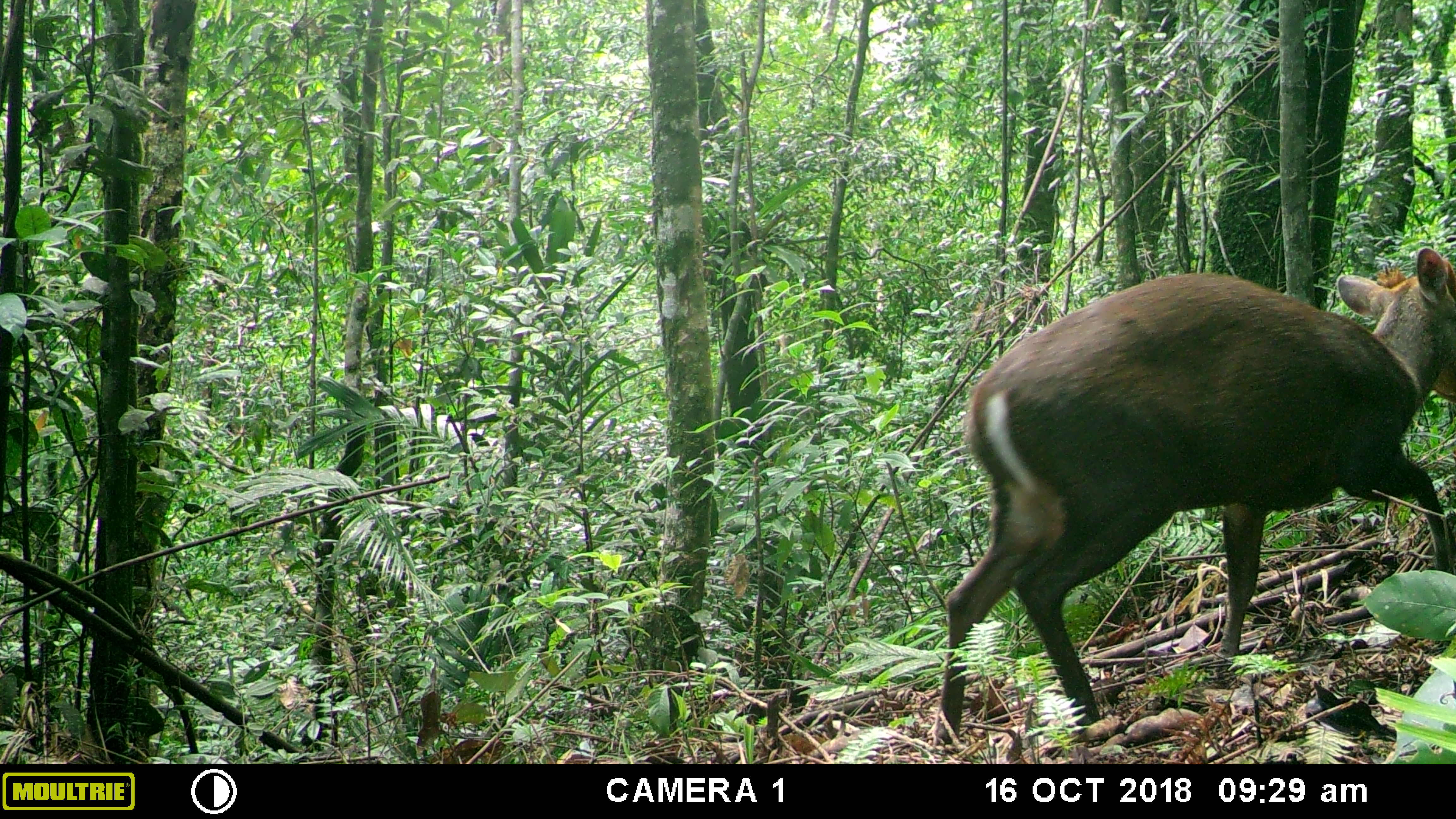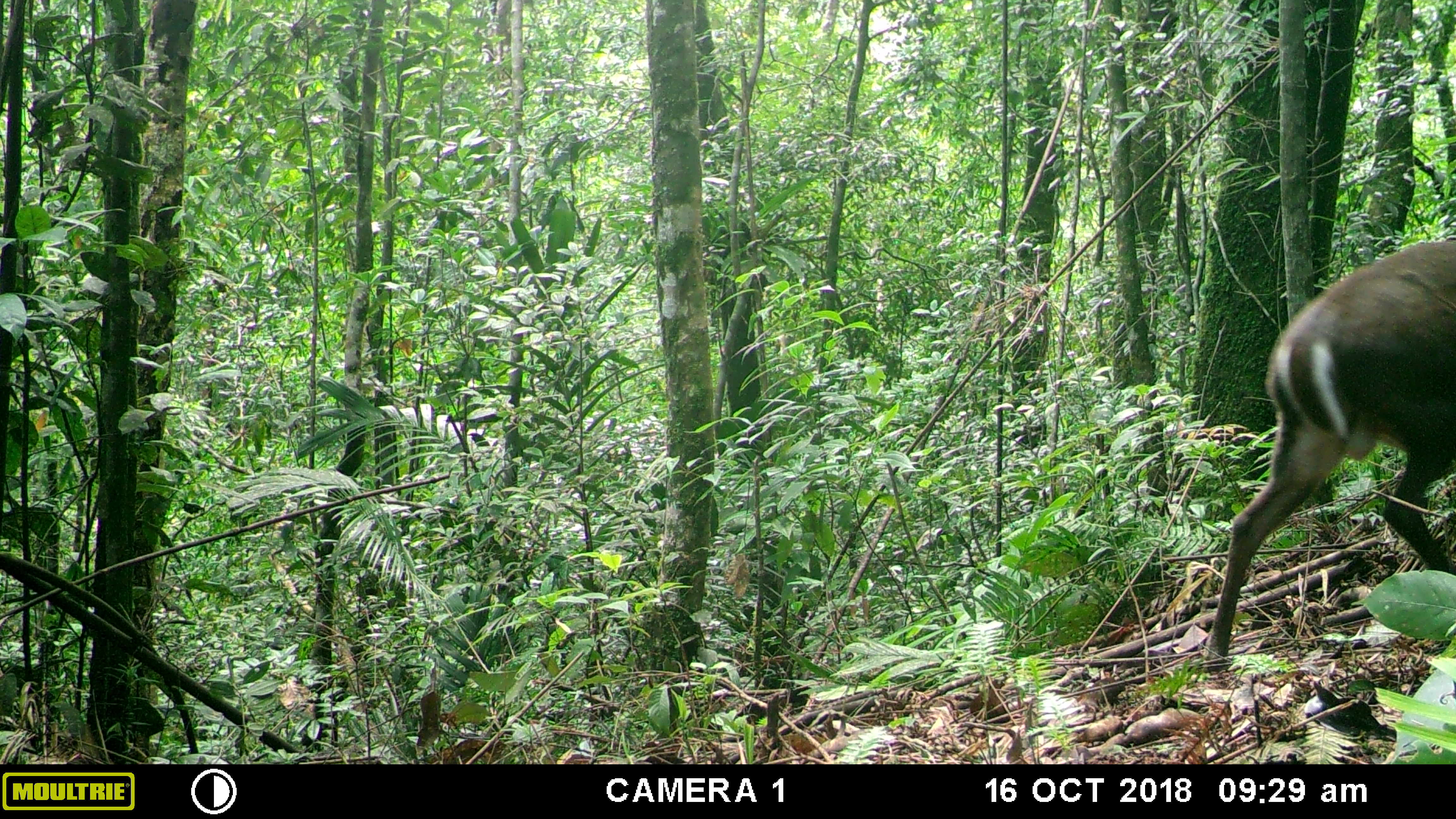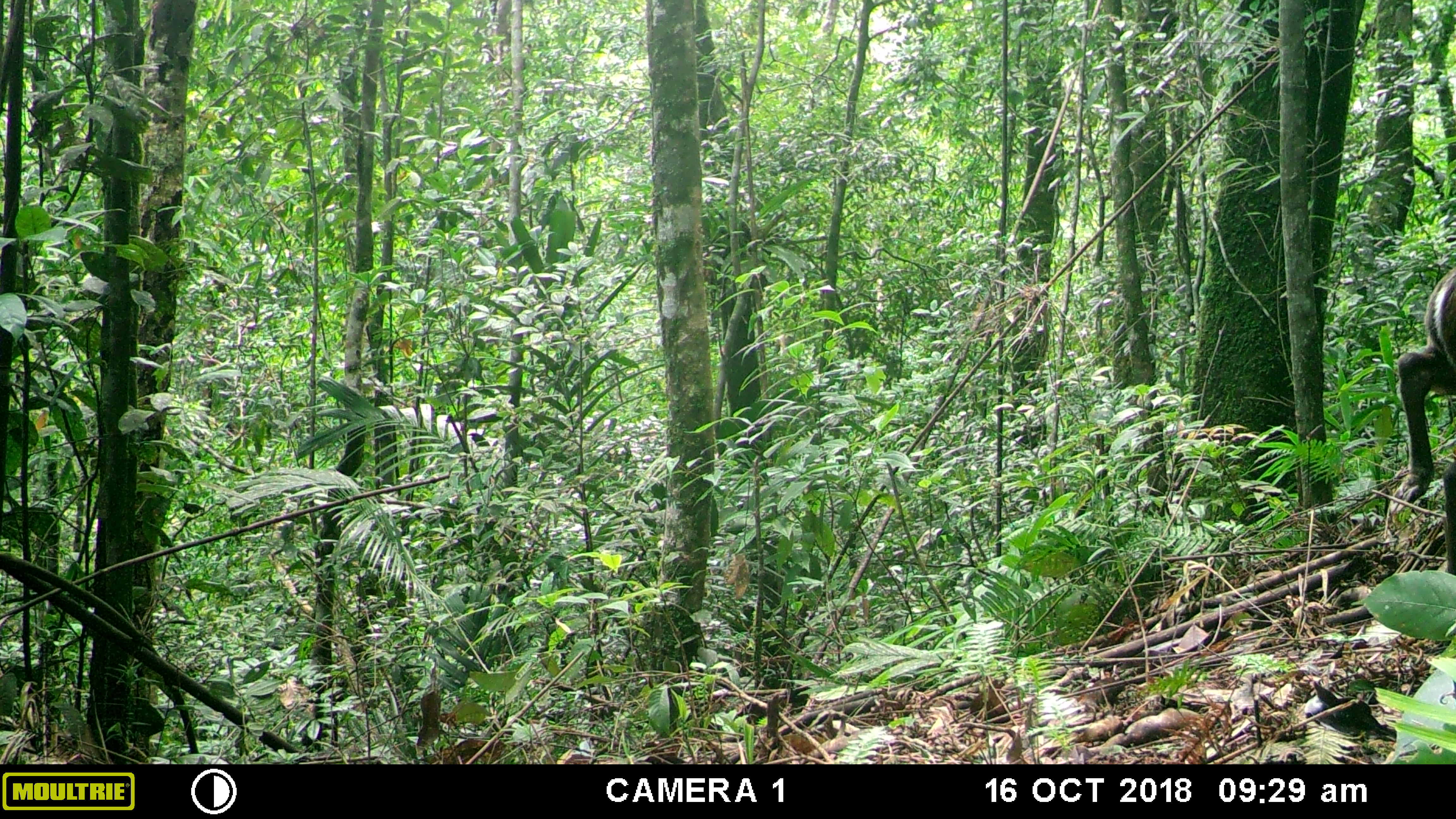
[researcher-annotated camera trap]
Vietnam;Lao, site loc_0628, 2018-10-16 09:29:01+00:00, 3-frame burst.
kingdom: Animalia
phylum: Chordata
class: Mammalia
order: Artiodactyla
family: Cervidae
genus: Muntiacus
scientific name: Muntiacus rooseveltorum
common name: roosevelt's muntjac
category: roosevelts muntjac group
Roosevelts muntjac group (roosevelt's muntjac) (Muntiacus rooseveltorum). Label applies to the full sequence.